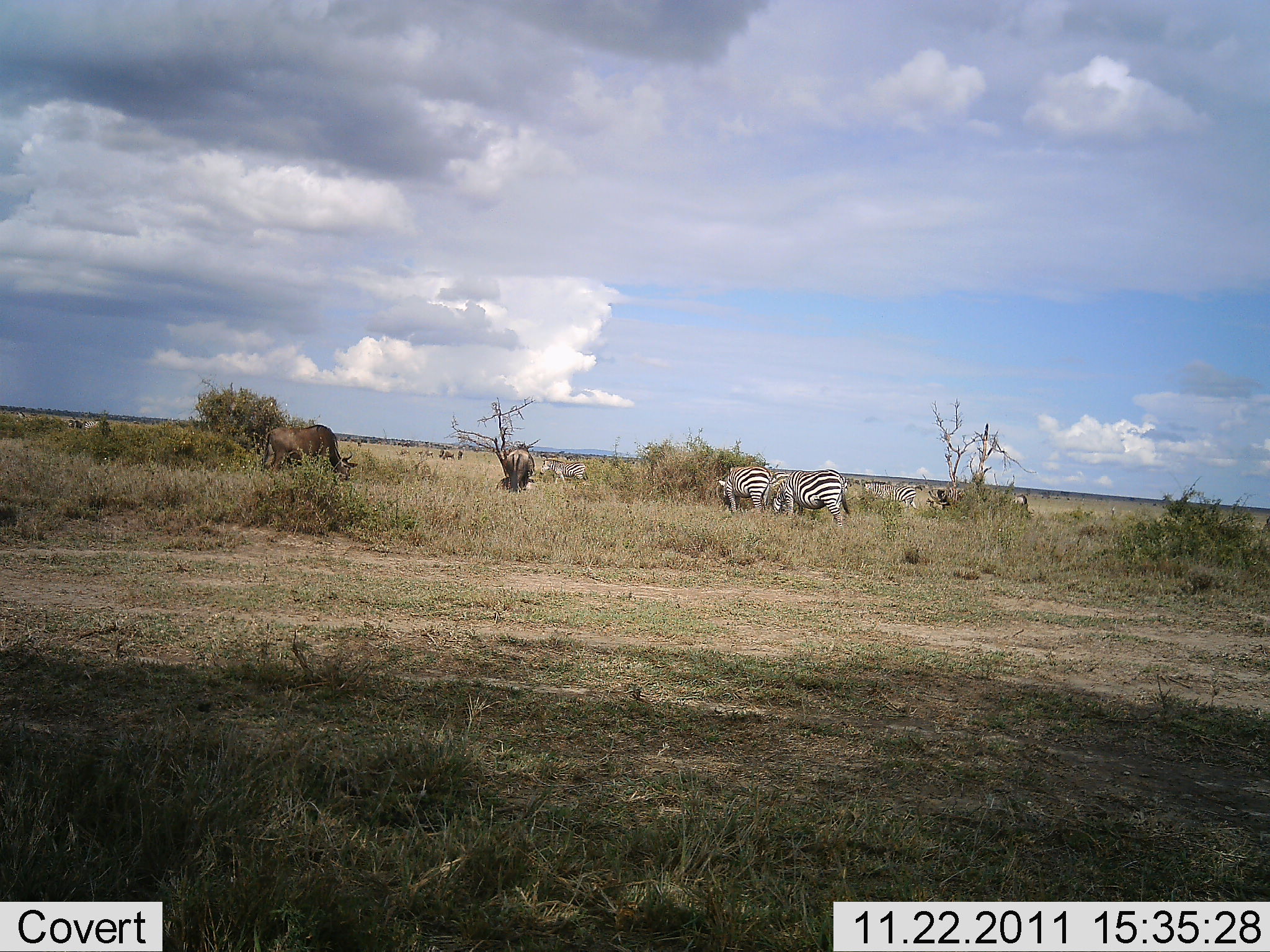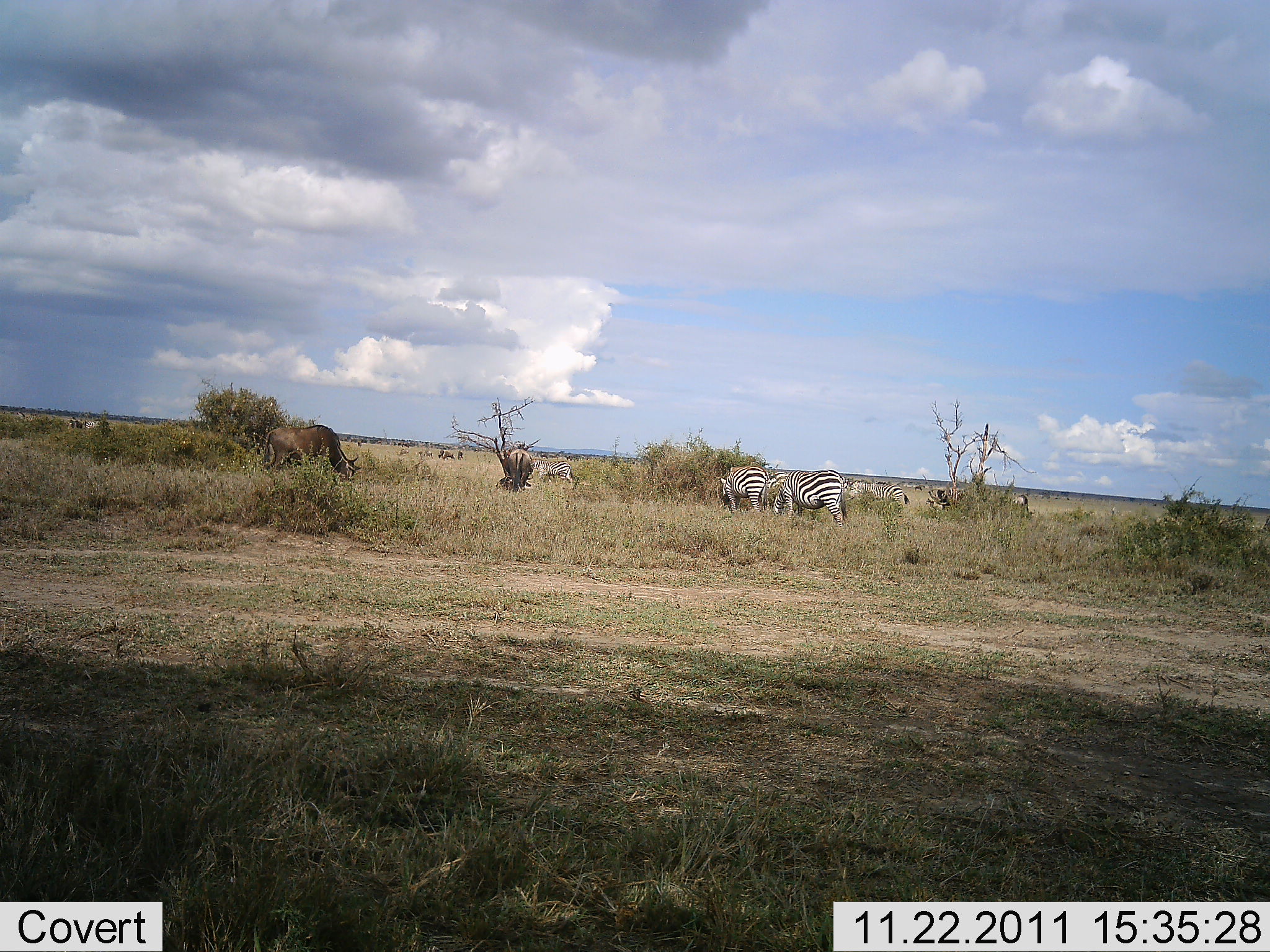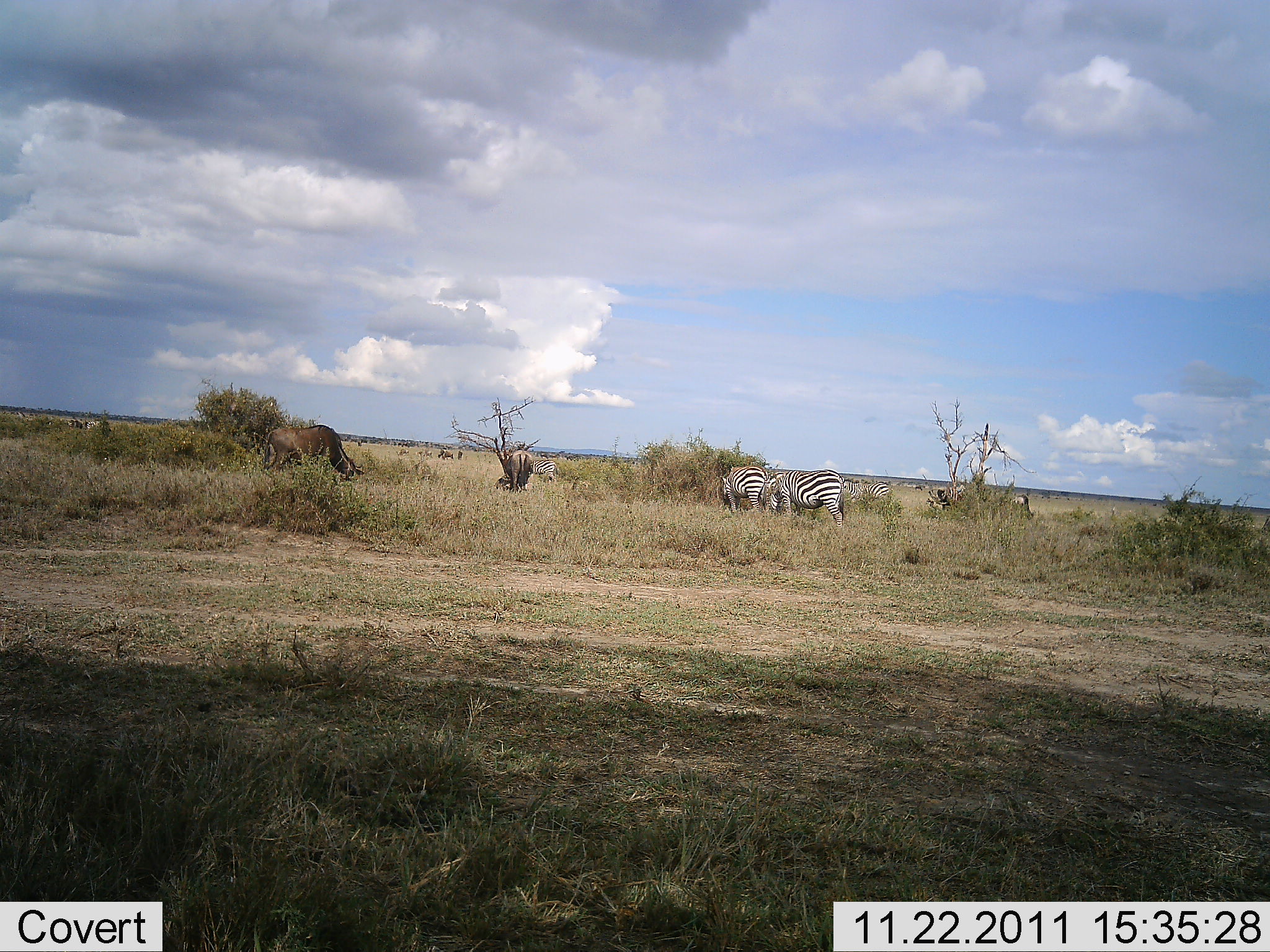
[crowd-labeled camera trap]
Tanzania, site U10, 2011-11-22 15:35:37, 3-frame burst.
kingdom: Animalia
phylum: Chordata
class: Mammalia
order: Artiodactyla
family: Bovidae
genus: Connochaetes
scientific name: Connochaetes taurinus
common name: blue wildebeest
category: wildebeest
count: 2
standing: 20%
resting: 0%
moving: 20%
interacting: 0%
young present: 0%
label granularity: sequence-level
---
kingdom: Animalia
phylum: Chordata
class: Mammalia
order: Perissodactyla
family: Equidae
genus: Equus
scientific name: Equus quagga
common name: plains zebra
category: zebra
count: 4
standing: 38%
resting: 0%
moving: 8%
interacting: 8%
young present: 0%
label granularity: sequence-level